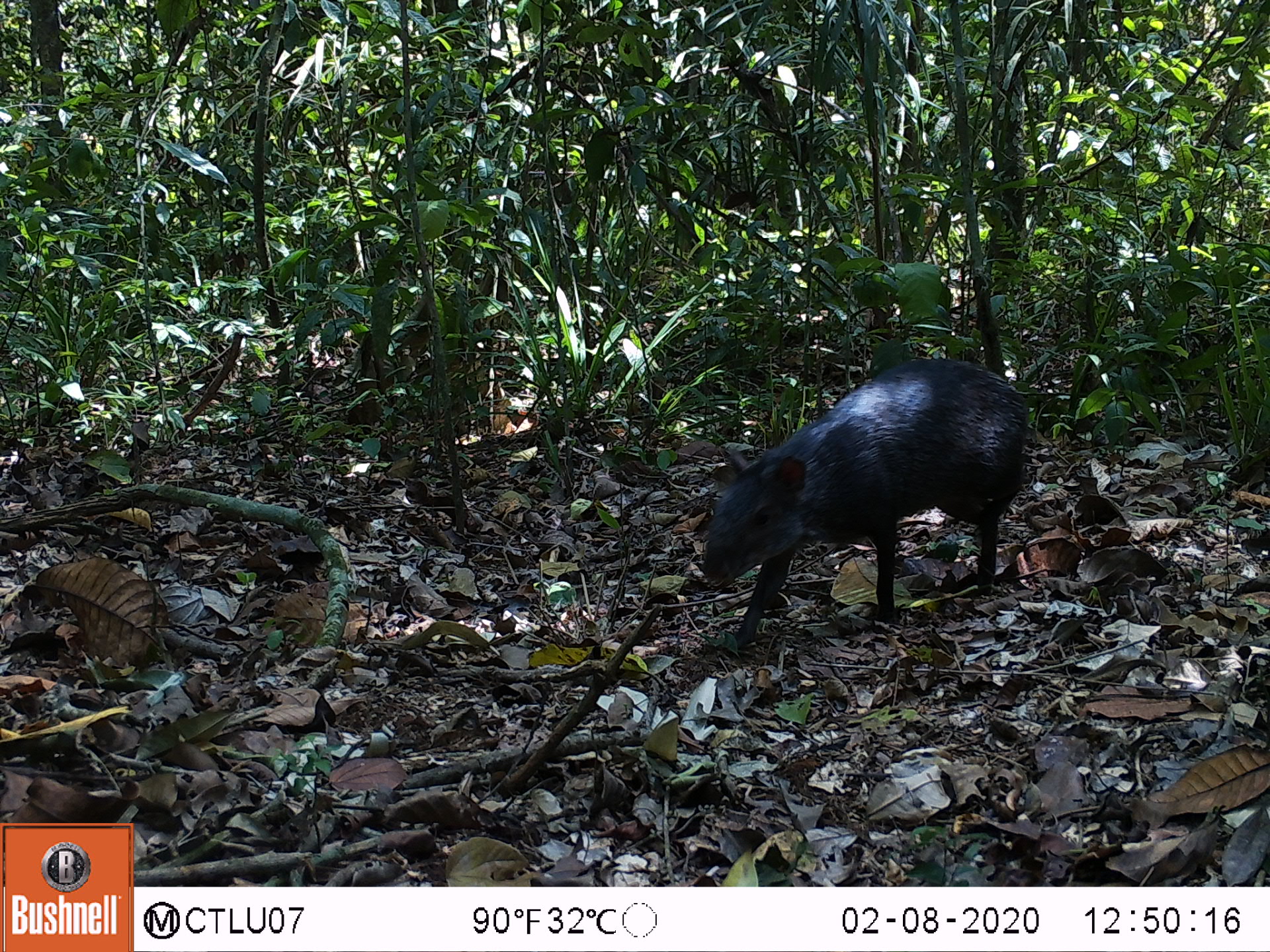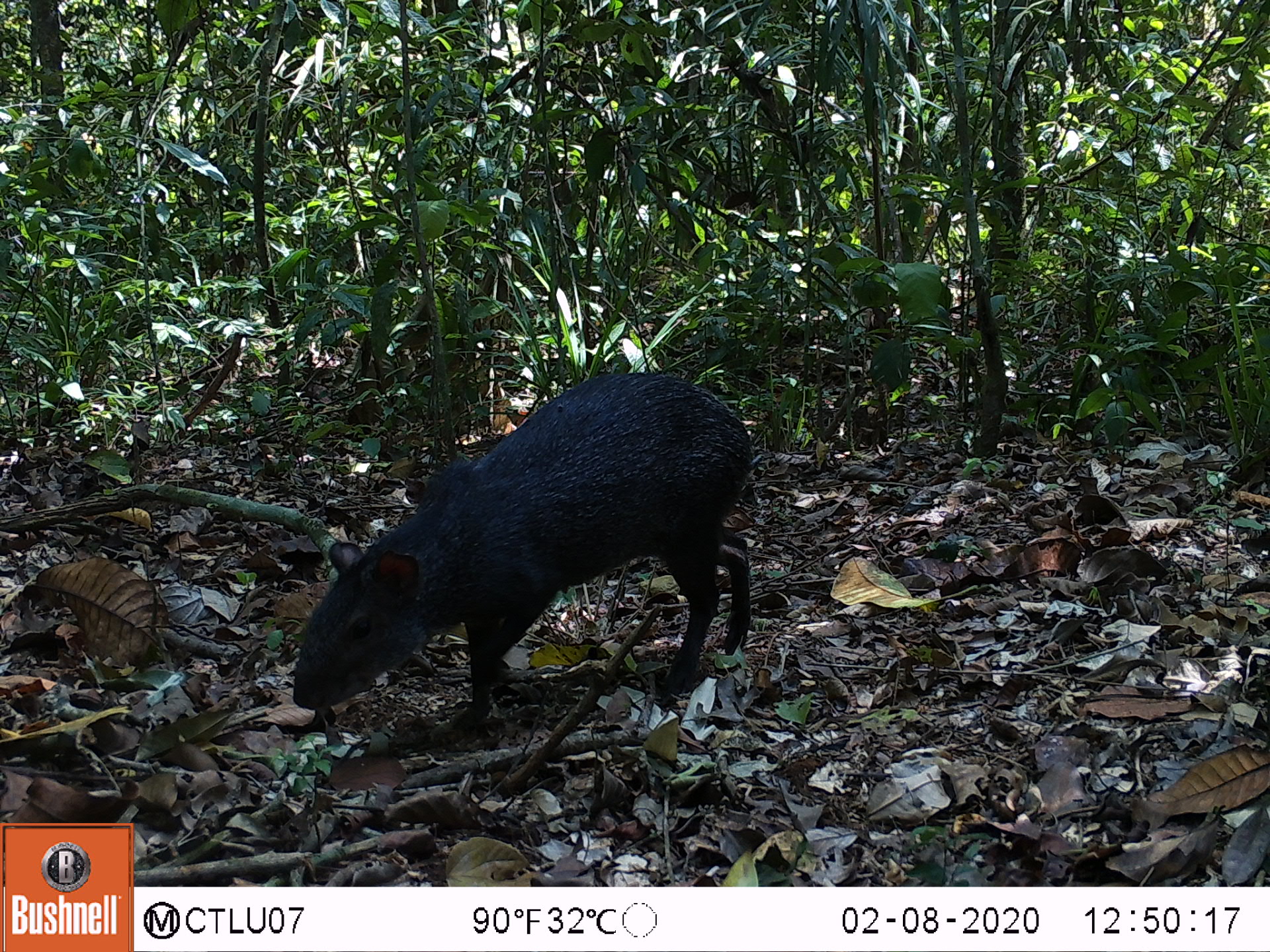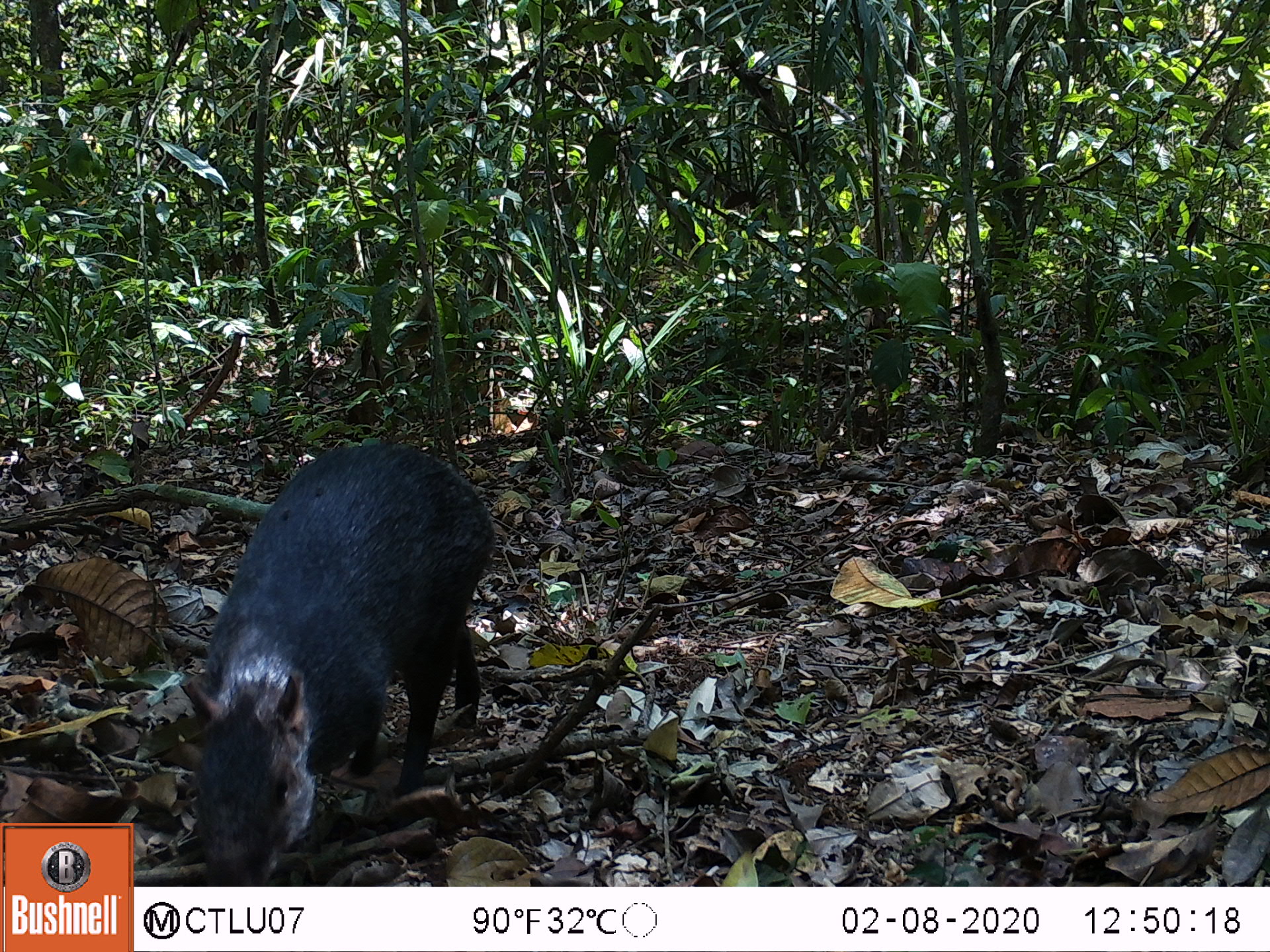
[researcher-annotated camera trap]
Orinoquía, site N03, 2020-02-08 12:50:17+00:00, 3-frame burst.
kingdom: Animalia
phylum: Chordata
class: Mammalia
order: Rodentia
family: Dasyproctidae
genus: Dasyprocta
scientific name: Dasyprocta fuliginosa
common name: black agouti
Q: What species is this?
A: Black agouti (Dasyprocta fuliginosa).